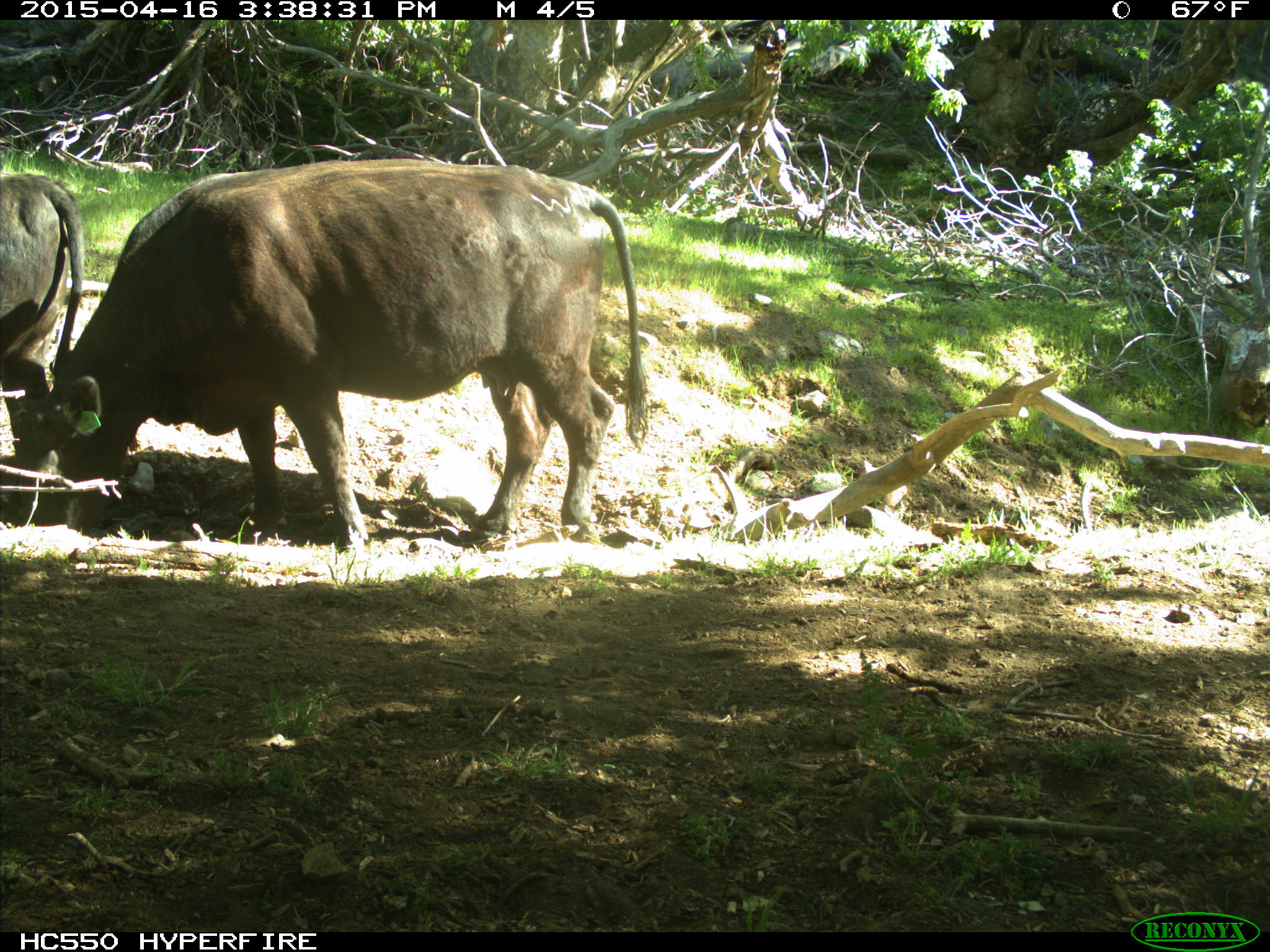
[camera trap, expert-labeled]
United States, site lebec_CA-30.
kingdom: Animalia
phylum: Chordata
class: Mammalia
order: Artiodactyla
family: Bovidae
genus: Bos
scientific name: Bos taurus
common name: domestic cow